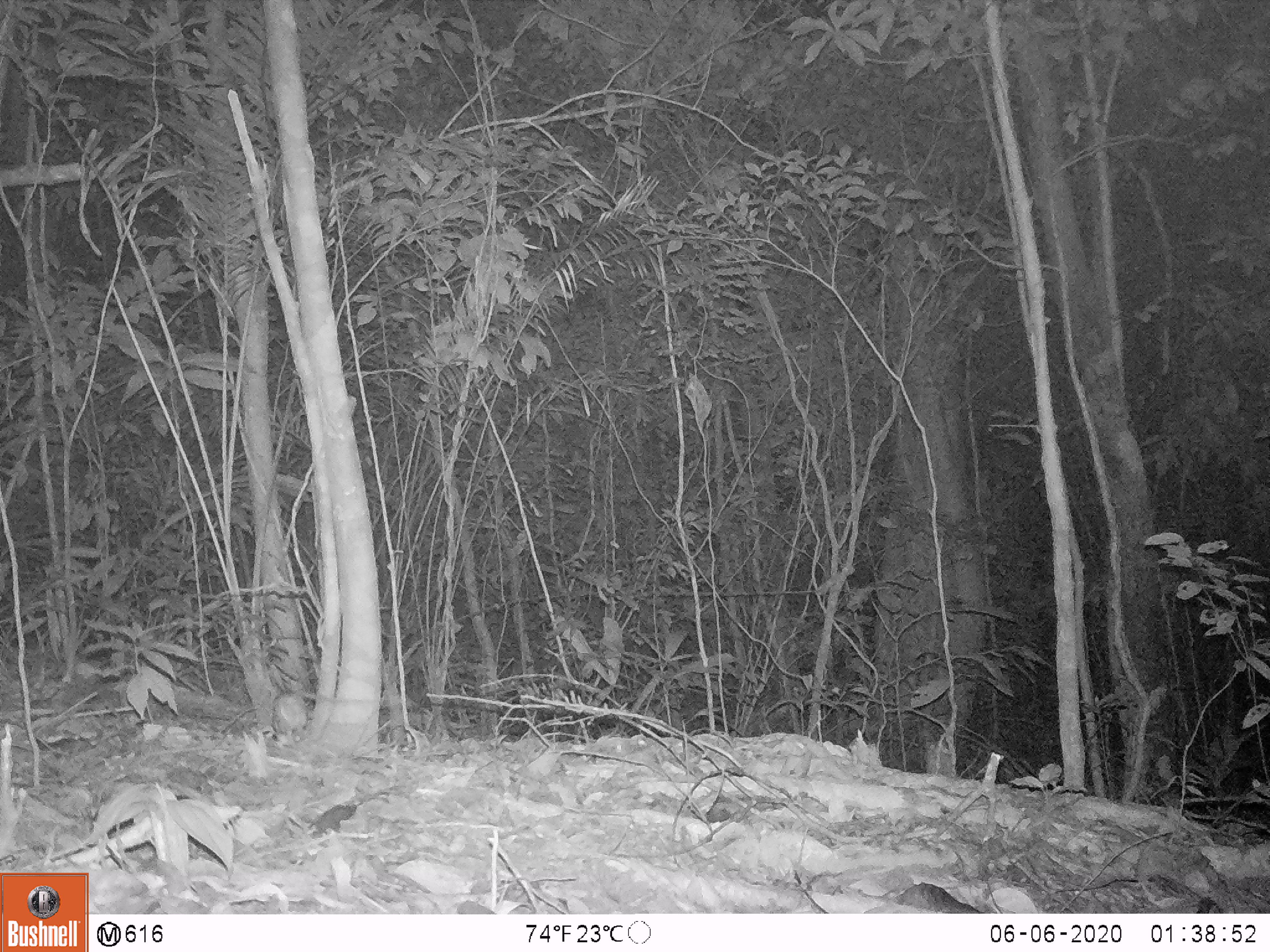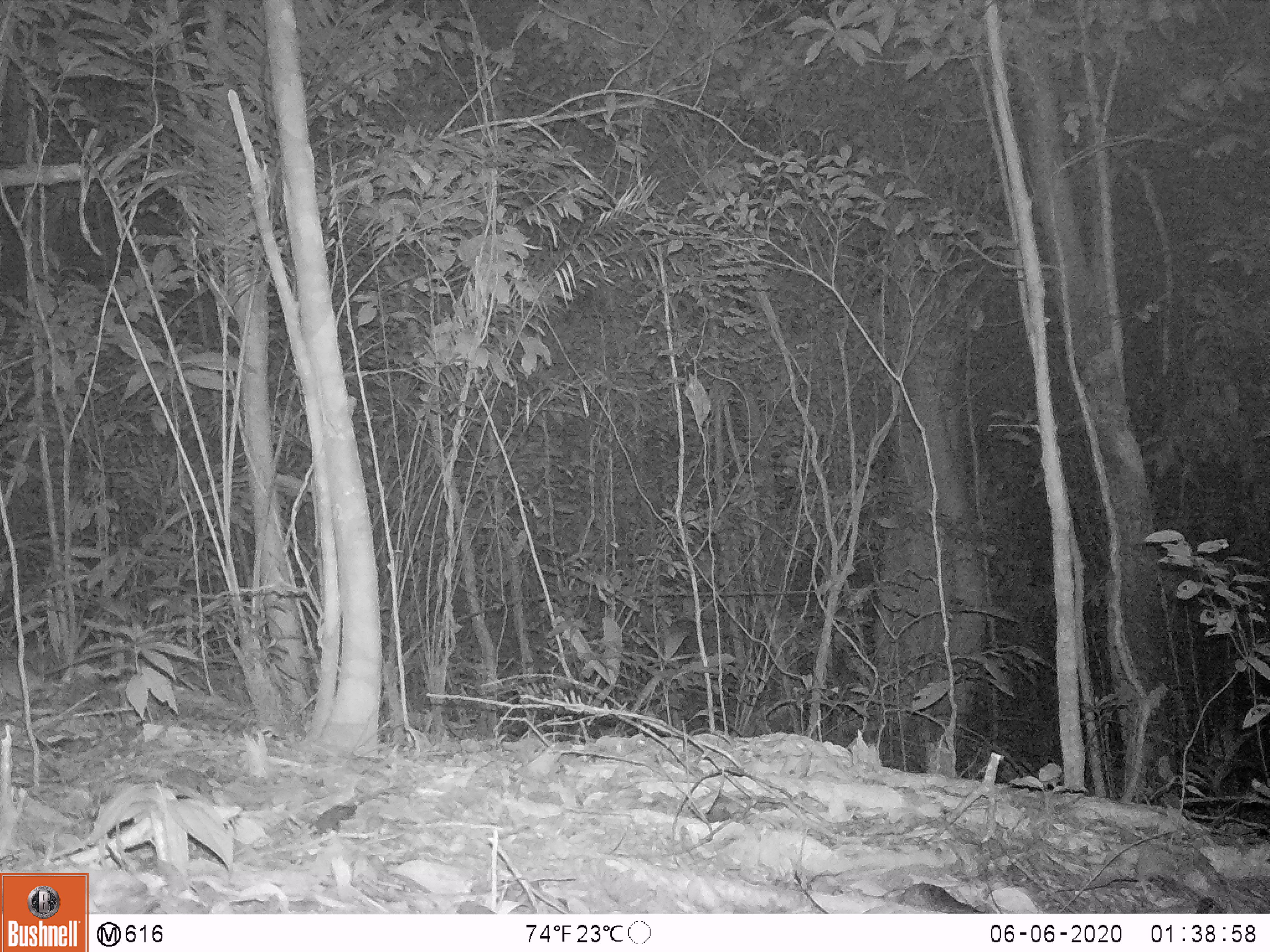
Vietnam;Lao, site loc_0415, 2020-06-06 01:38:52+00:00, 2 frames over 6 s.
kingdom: Animalia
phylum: Chordata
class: Mammalia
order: Rodentia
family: Muridae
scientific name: Muridae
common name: old-world mice and rats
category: unidentified murid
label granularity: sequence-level